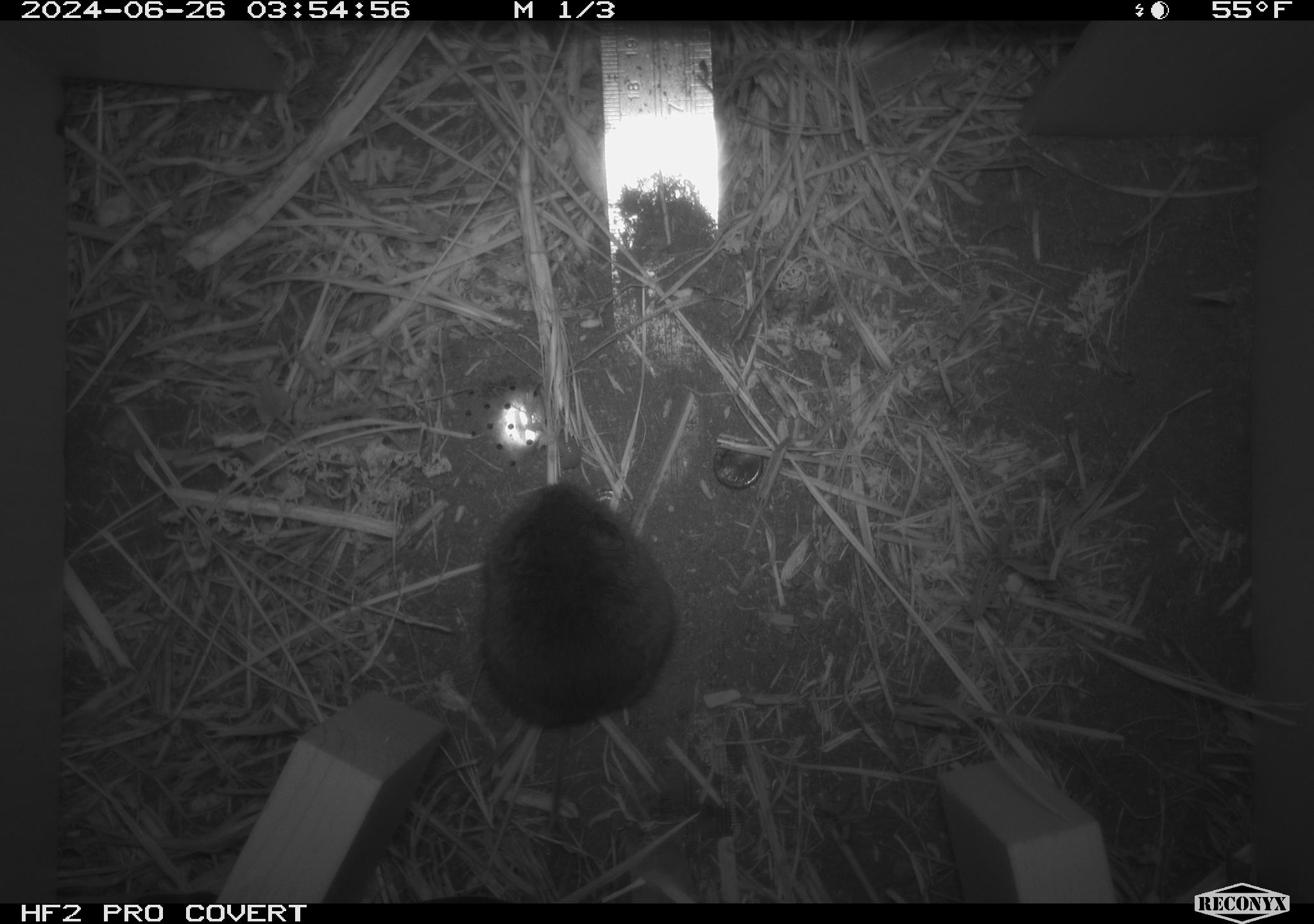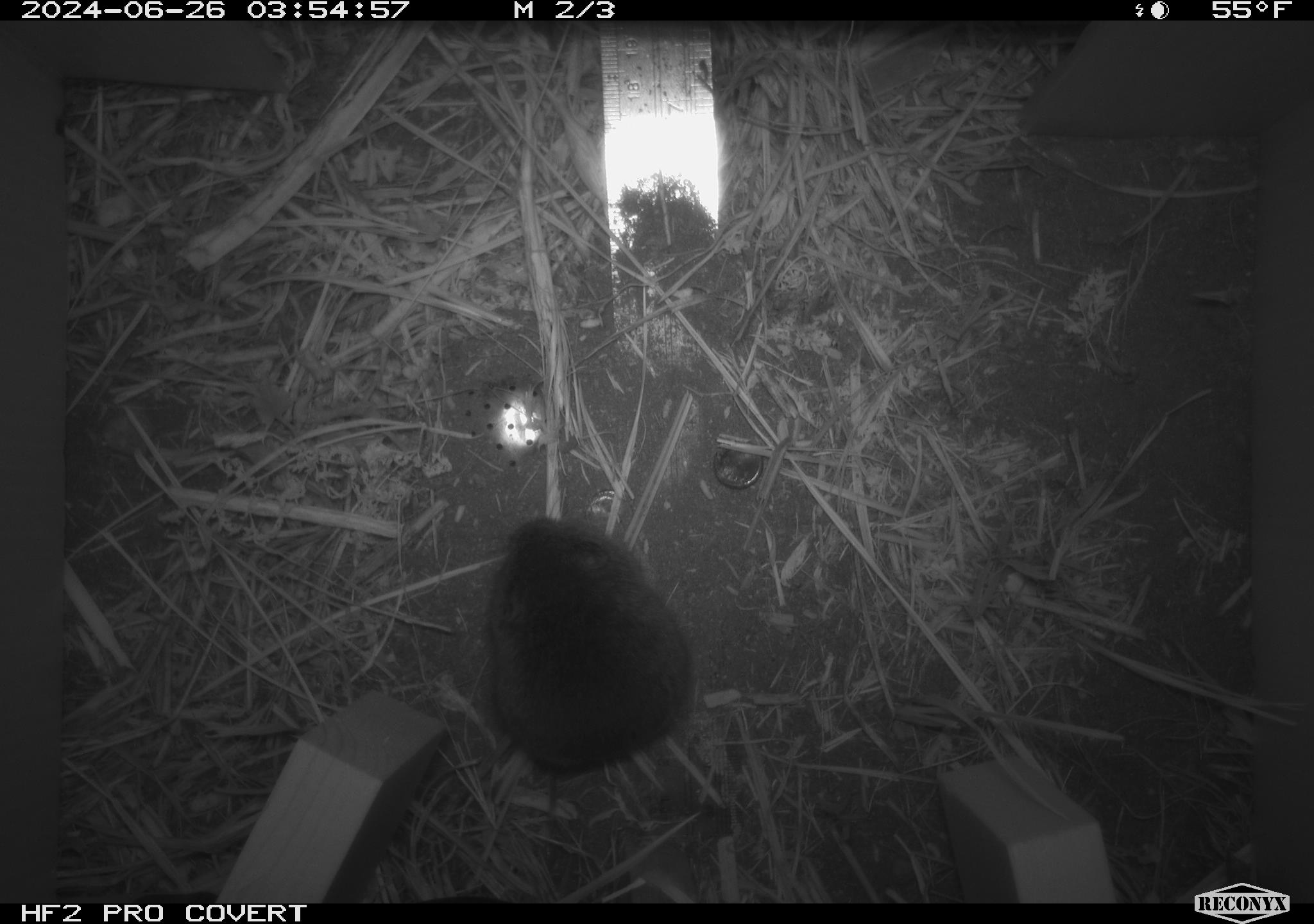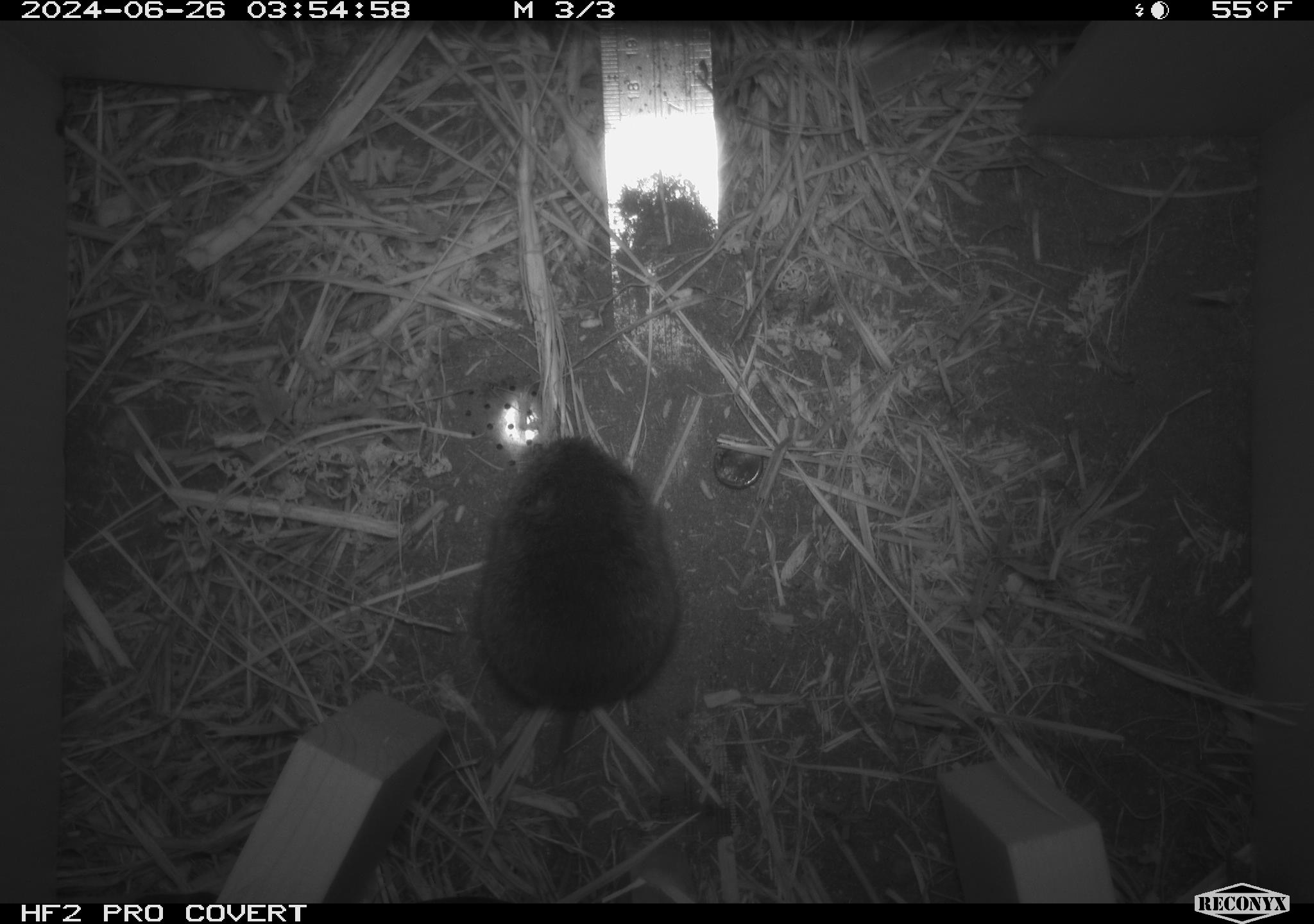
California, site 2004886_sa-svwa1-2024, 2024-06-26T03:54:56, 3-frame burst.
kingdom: Animalia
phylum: Chordata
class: Mammalia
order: Rodentia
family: Cricetidae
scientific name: Arvicolinae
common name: voles, lemmings, and muskrats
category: arvicolinae subfamily